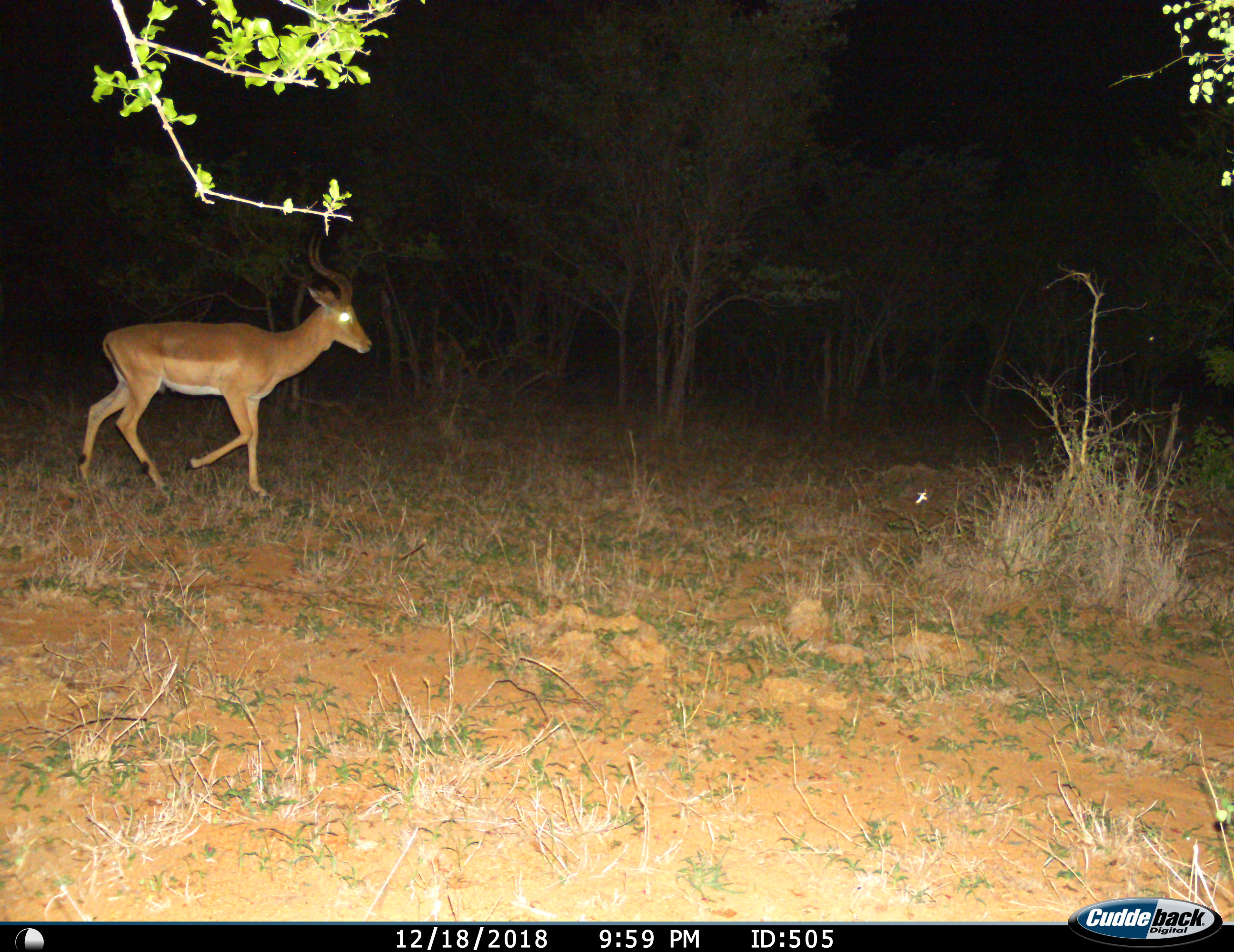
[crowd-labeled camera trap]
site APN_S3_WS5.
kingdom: Animalia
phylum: Chordata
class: Mammalia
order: Artiodactyla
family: Bovidae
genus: Aepyceros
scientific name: Aepyceros melampus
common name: impala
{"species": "impala (Aepyceros melampus)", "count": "1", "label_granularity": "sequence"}